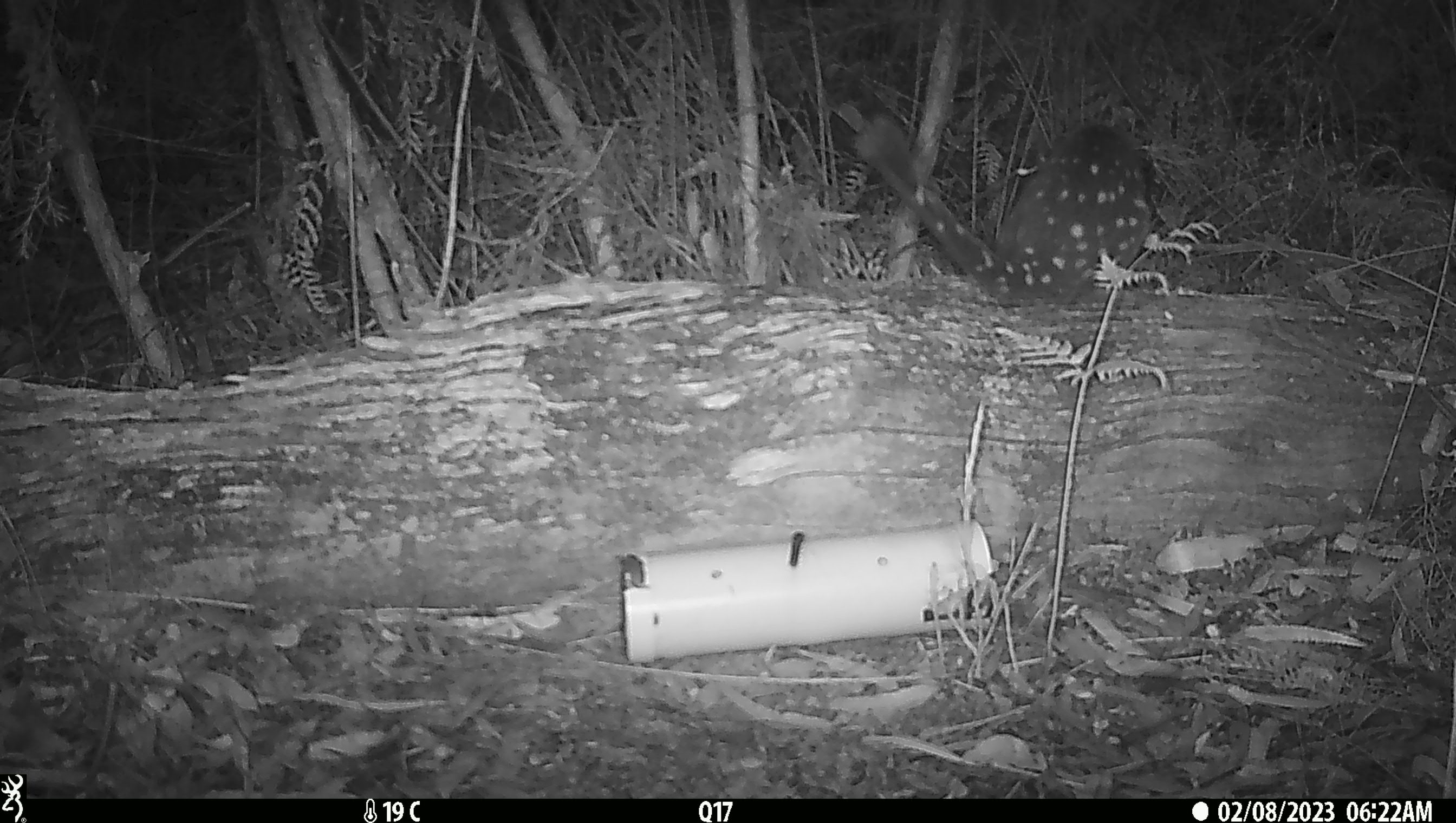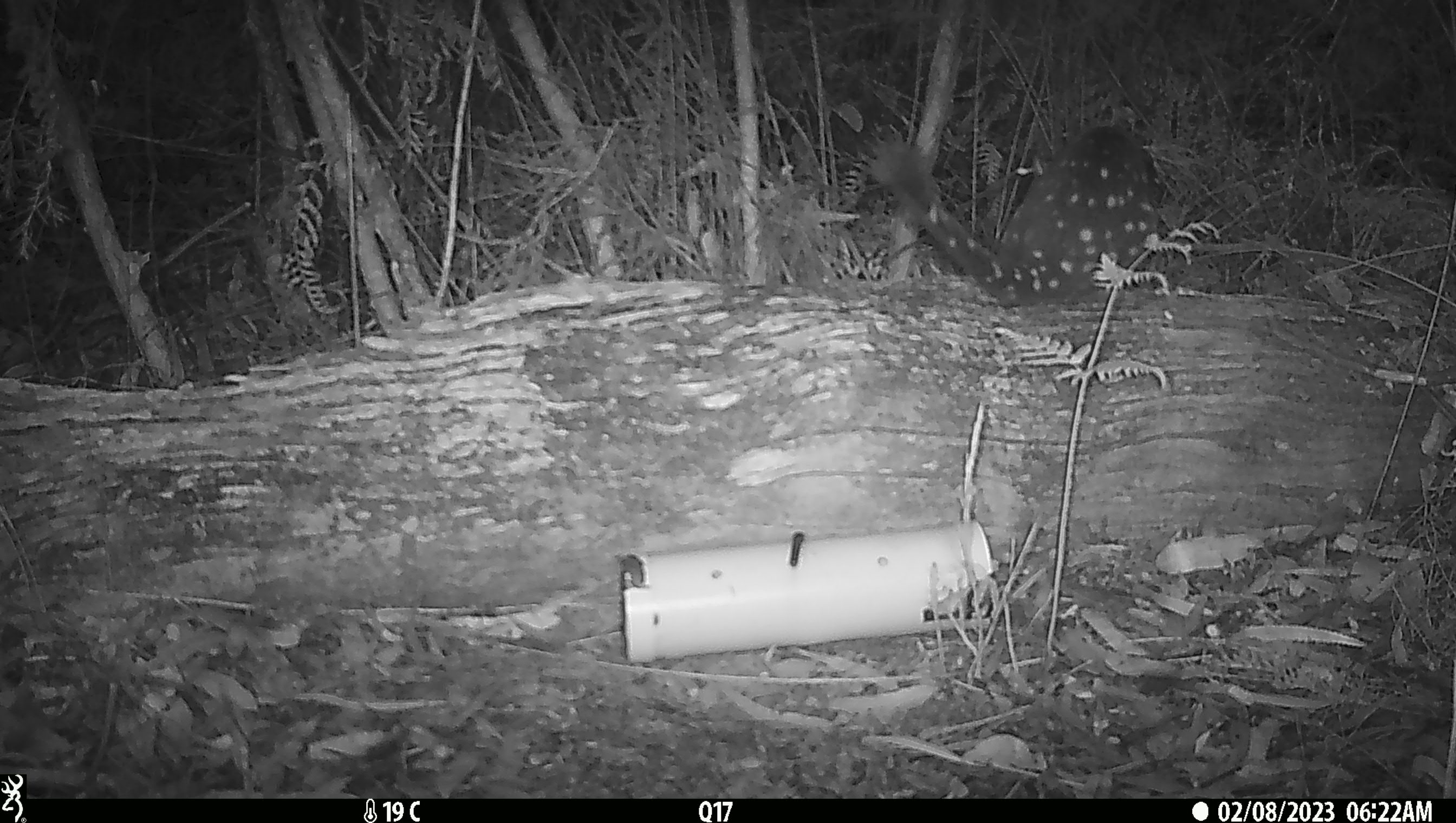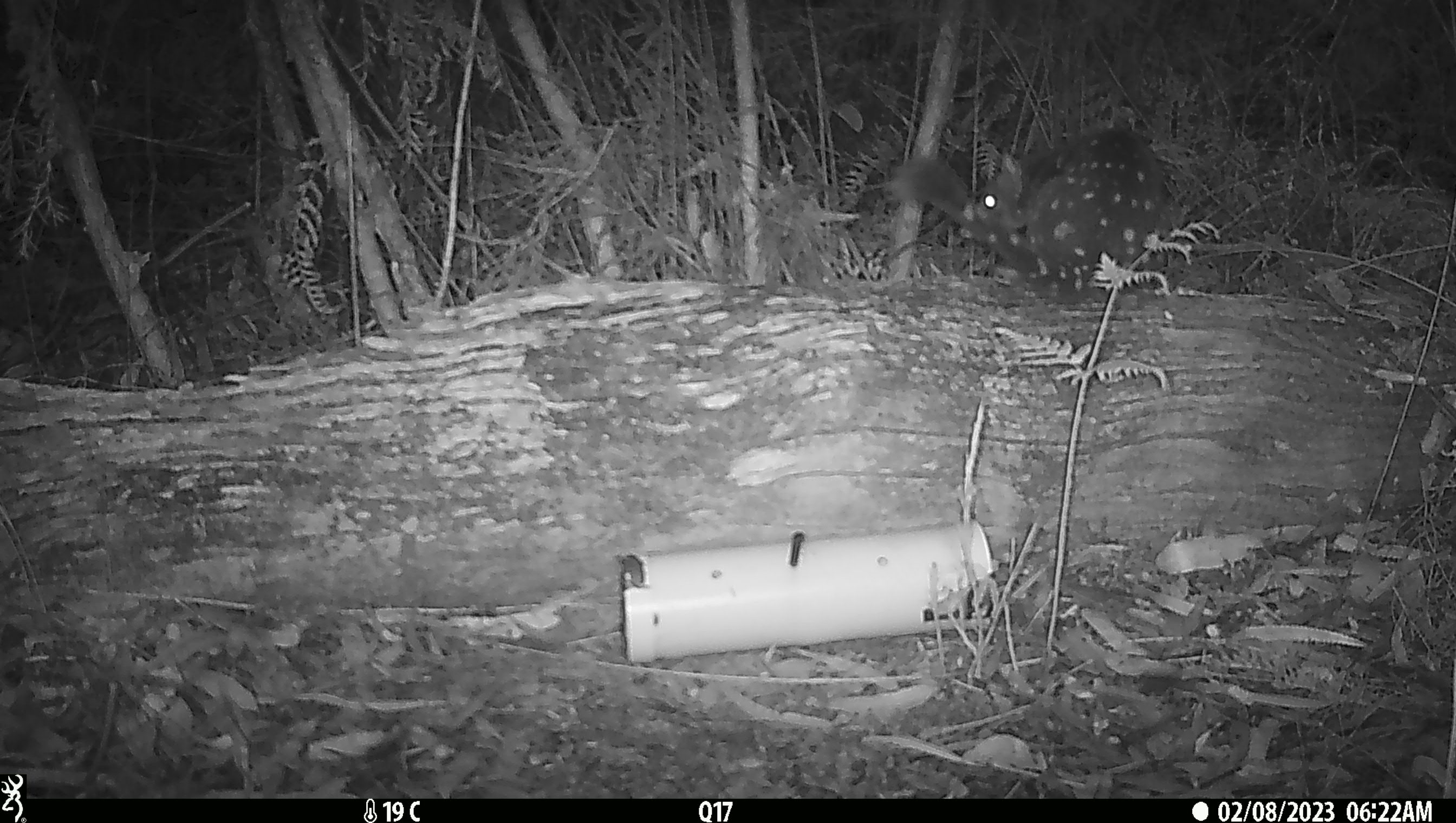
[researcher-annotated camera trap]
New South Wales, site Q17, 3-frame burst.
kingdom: Animalia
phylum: Chordata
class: Mammalia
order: Dasyuromorphia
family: Dasyuridae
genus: Dasyurus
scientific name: Dasyurus maculatus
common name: spotted-tailed quoll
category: quoll